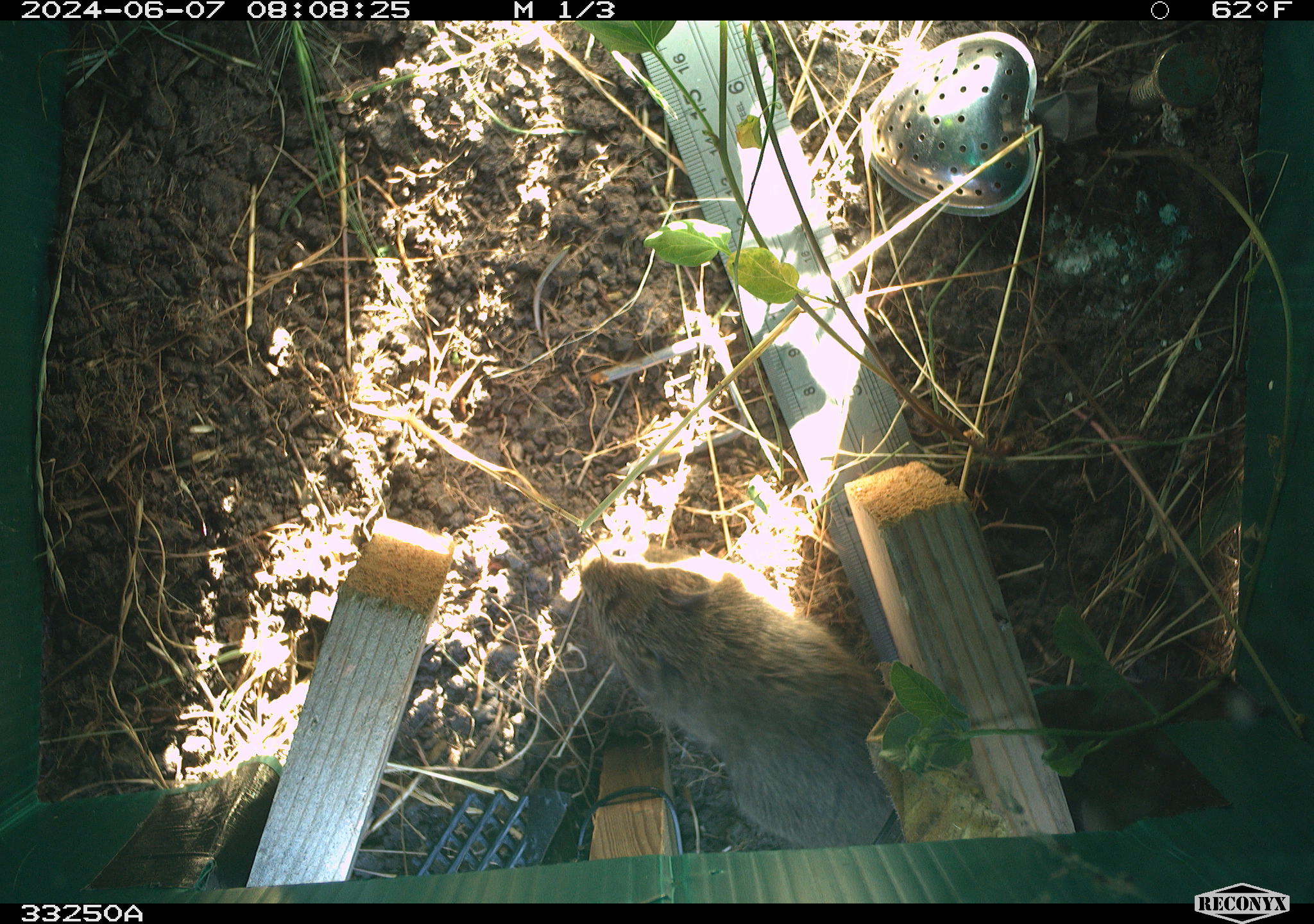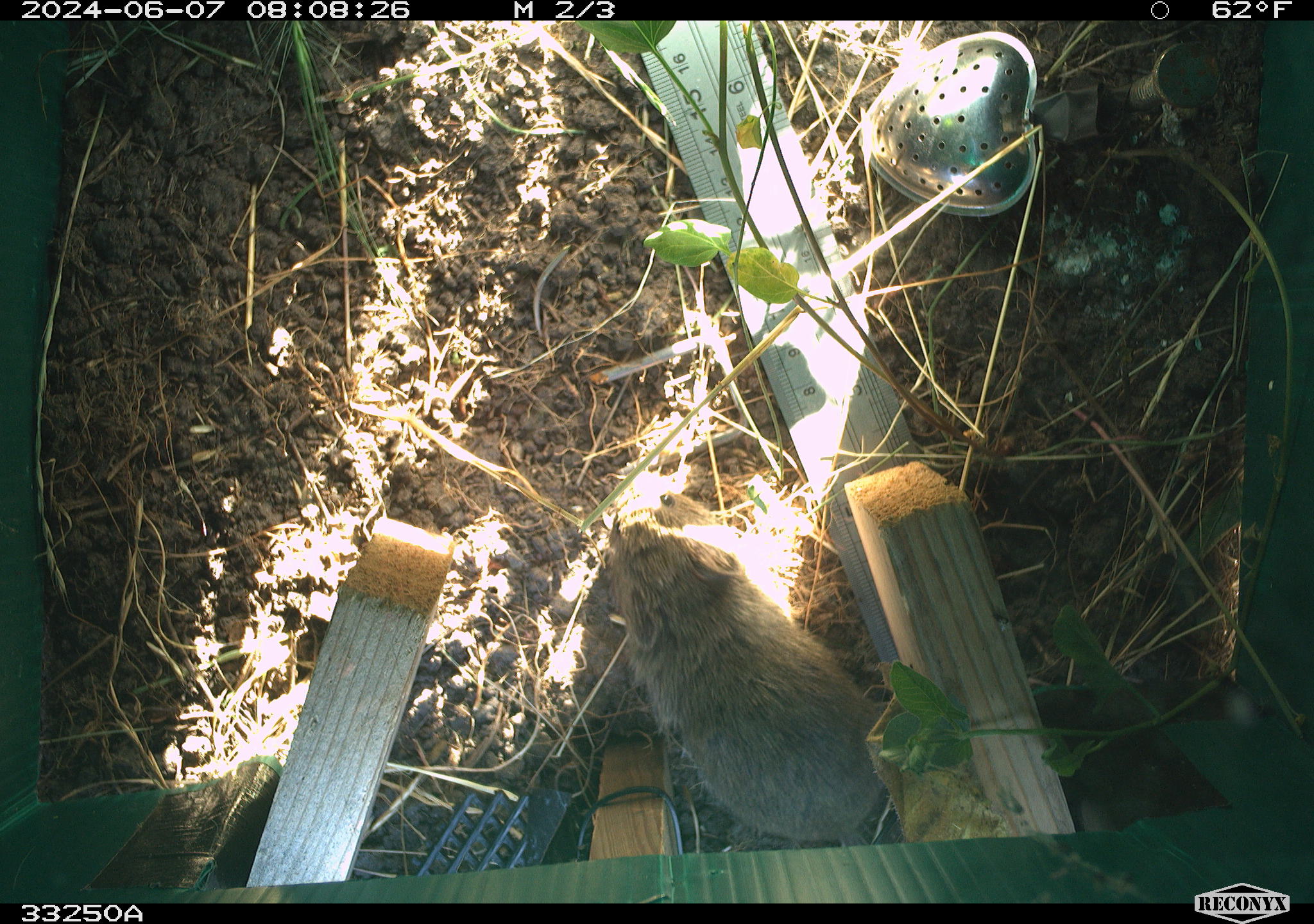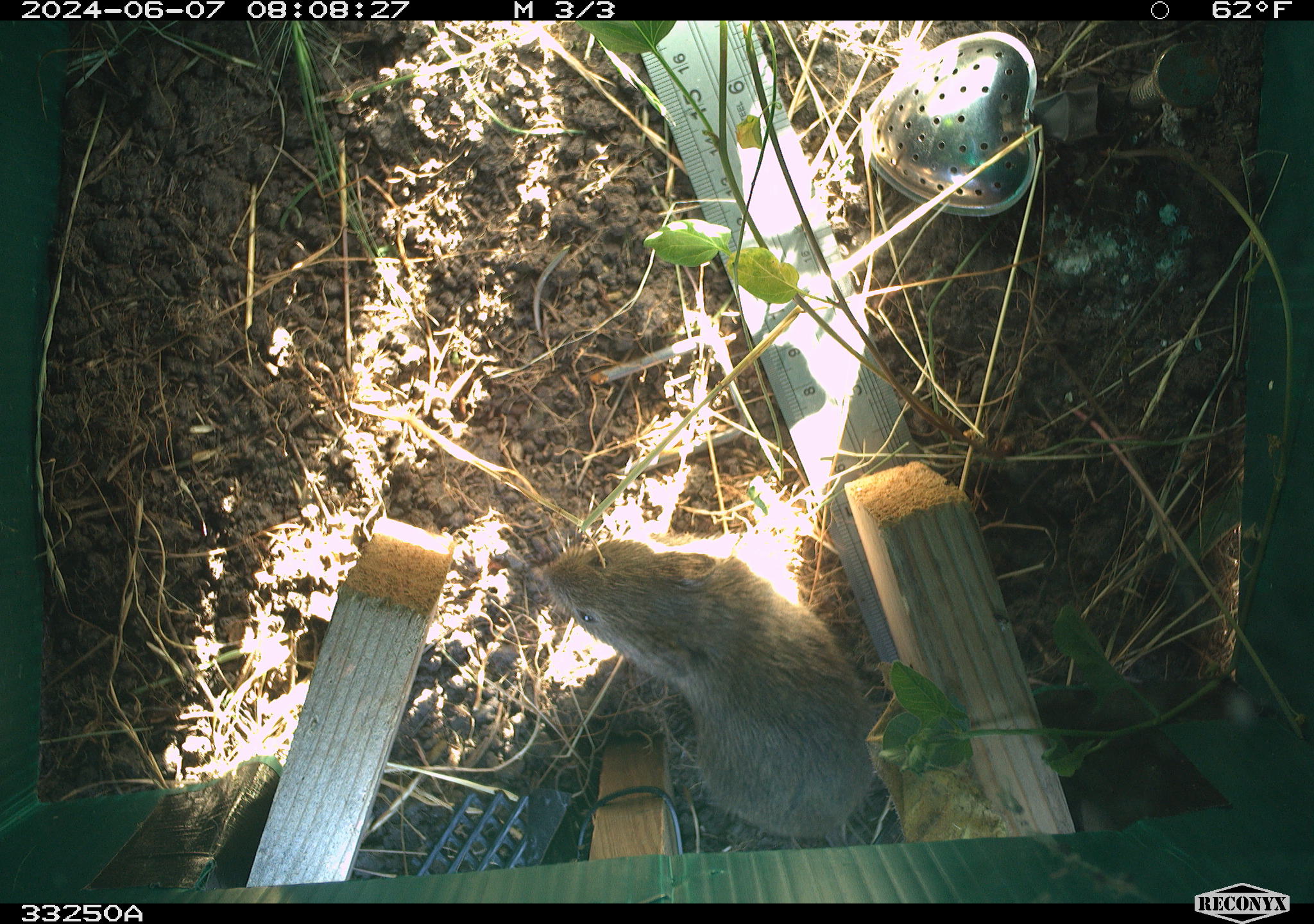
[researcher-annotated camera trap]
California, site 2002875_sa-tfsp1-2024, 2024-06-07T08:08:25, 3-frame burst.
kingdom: Animalia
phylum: Chordata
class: Mammalia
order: Rodentia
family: Cricetidae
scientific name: Arvicolinae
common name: voles, lemmings, and muskrats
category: arvicolinae subfamily